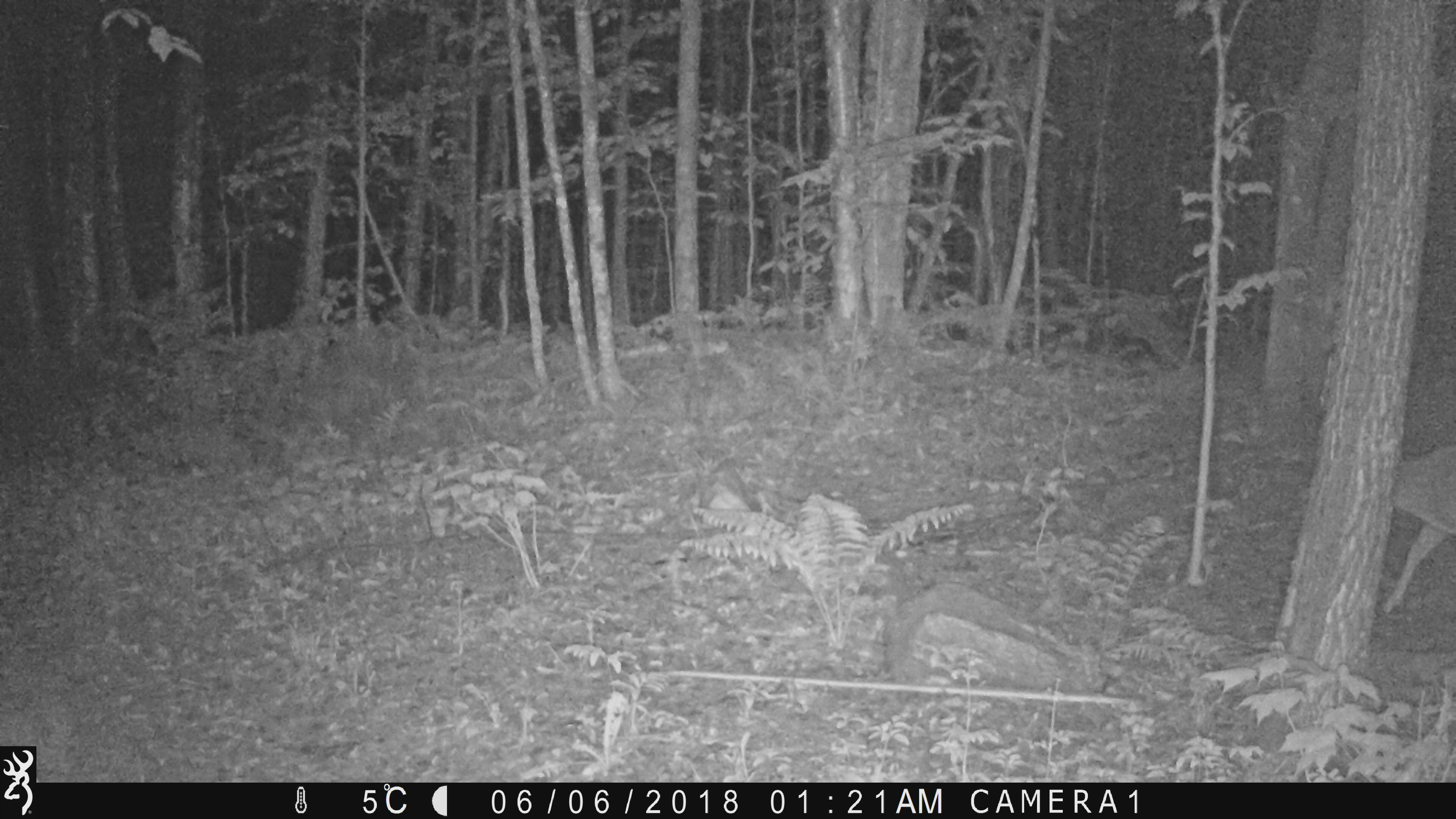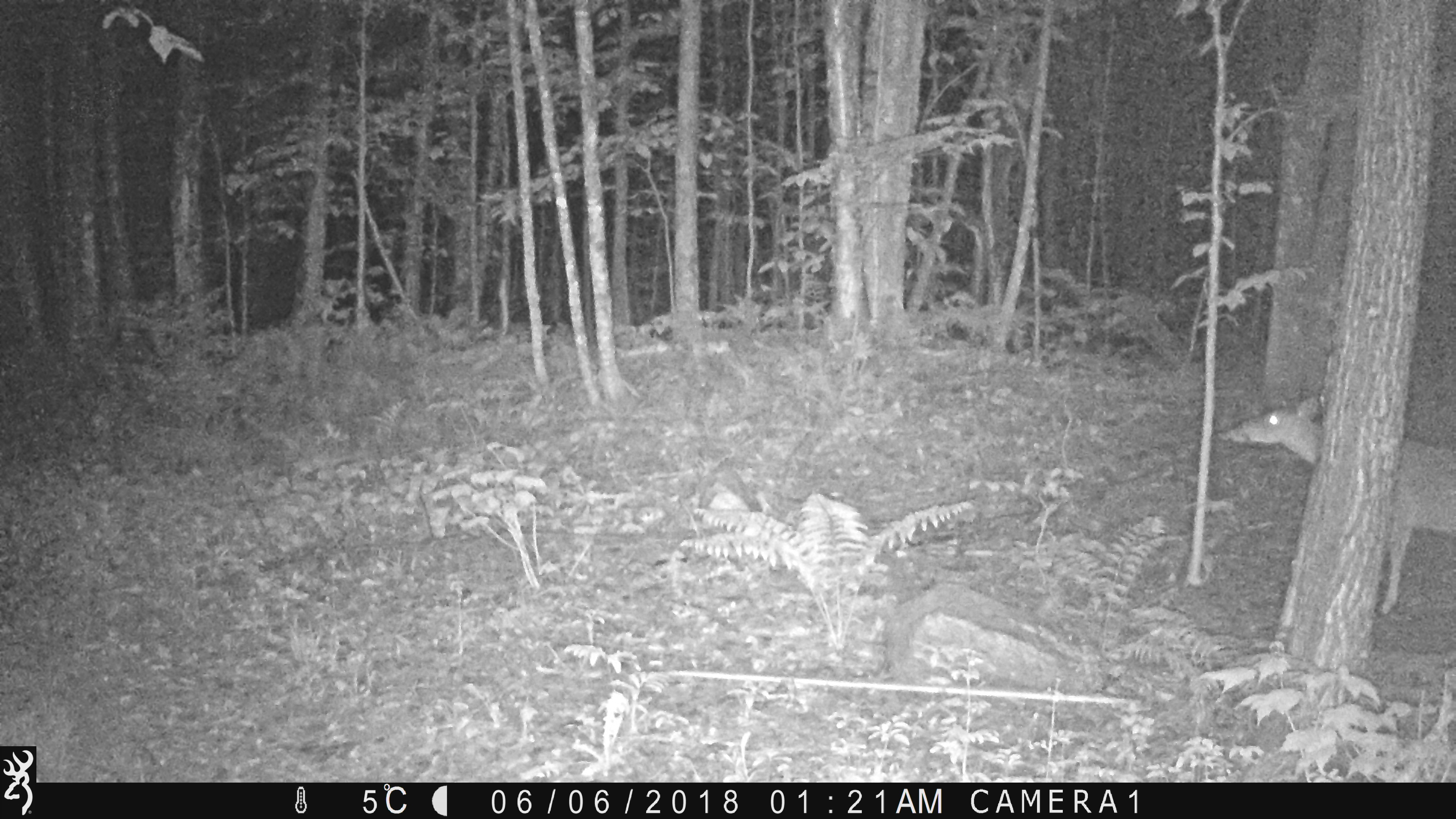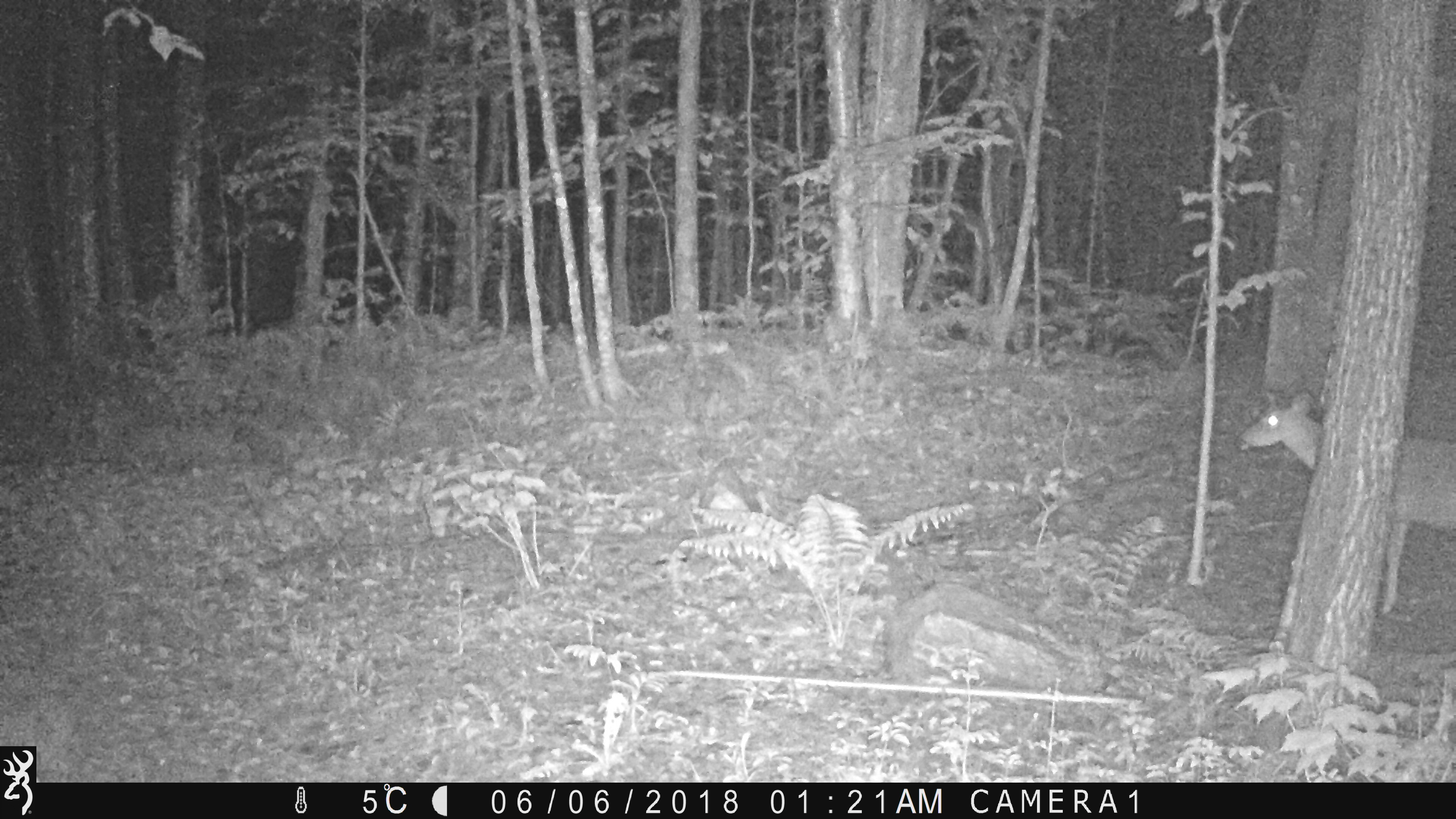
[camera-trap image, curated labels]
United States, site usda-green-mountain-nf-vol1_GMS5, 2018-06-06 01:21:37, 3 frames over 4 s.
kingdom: Animalia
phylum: Chordata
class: Mammalia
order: Artiodactyla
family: Cervidae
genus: Odocoileus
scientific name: Odocoileus virginianus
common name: white-tailed deer